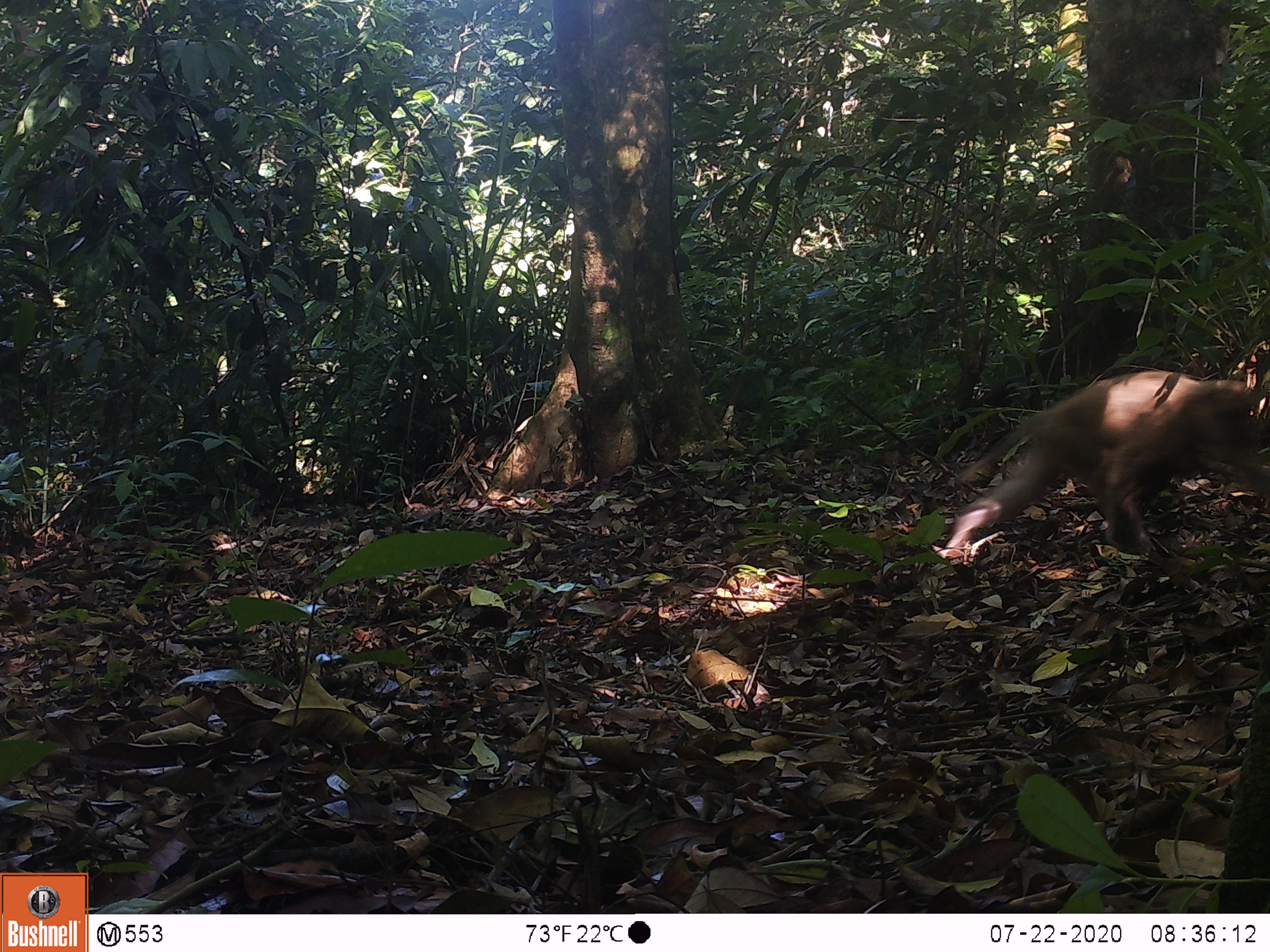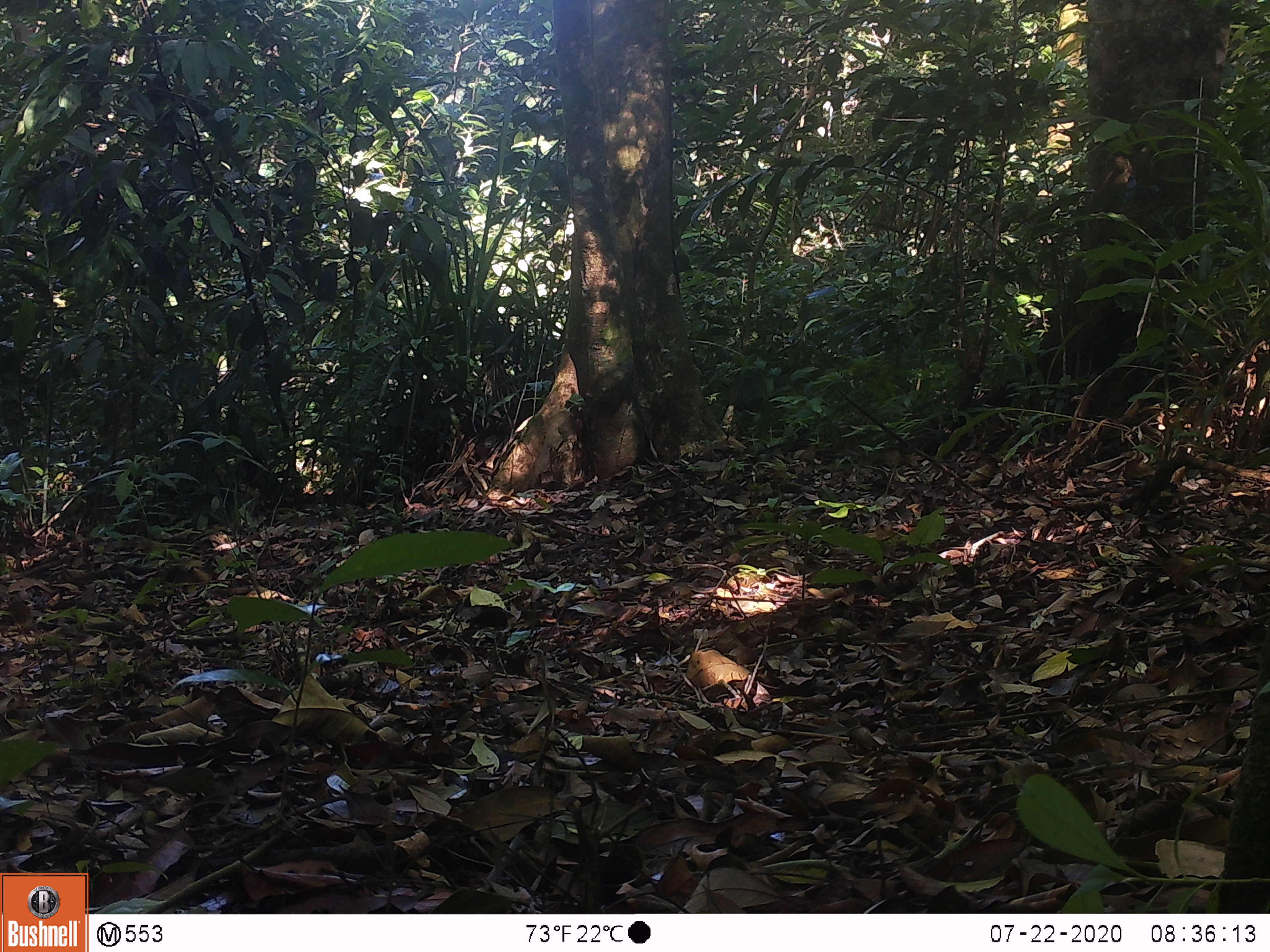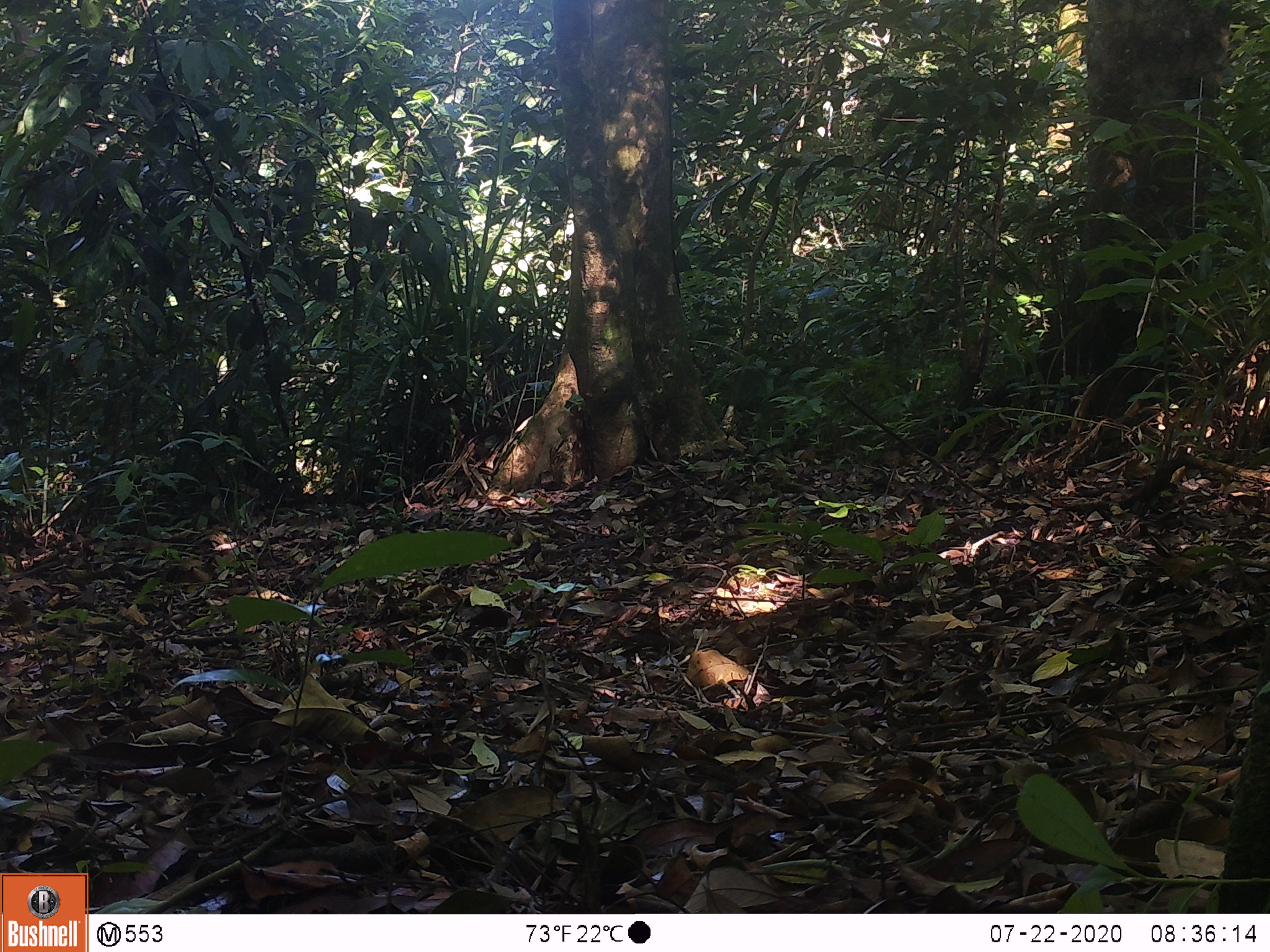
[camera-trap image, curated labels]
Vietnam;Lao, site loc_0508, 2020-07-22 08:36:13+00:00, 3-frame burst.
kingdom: Animalia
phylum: Chordata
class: Mammalia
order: Primates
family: Cercopithecidae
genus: Macaca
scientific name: Macaca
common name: macaques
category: assam or rhesus macaque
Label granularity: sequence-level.